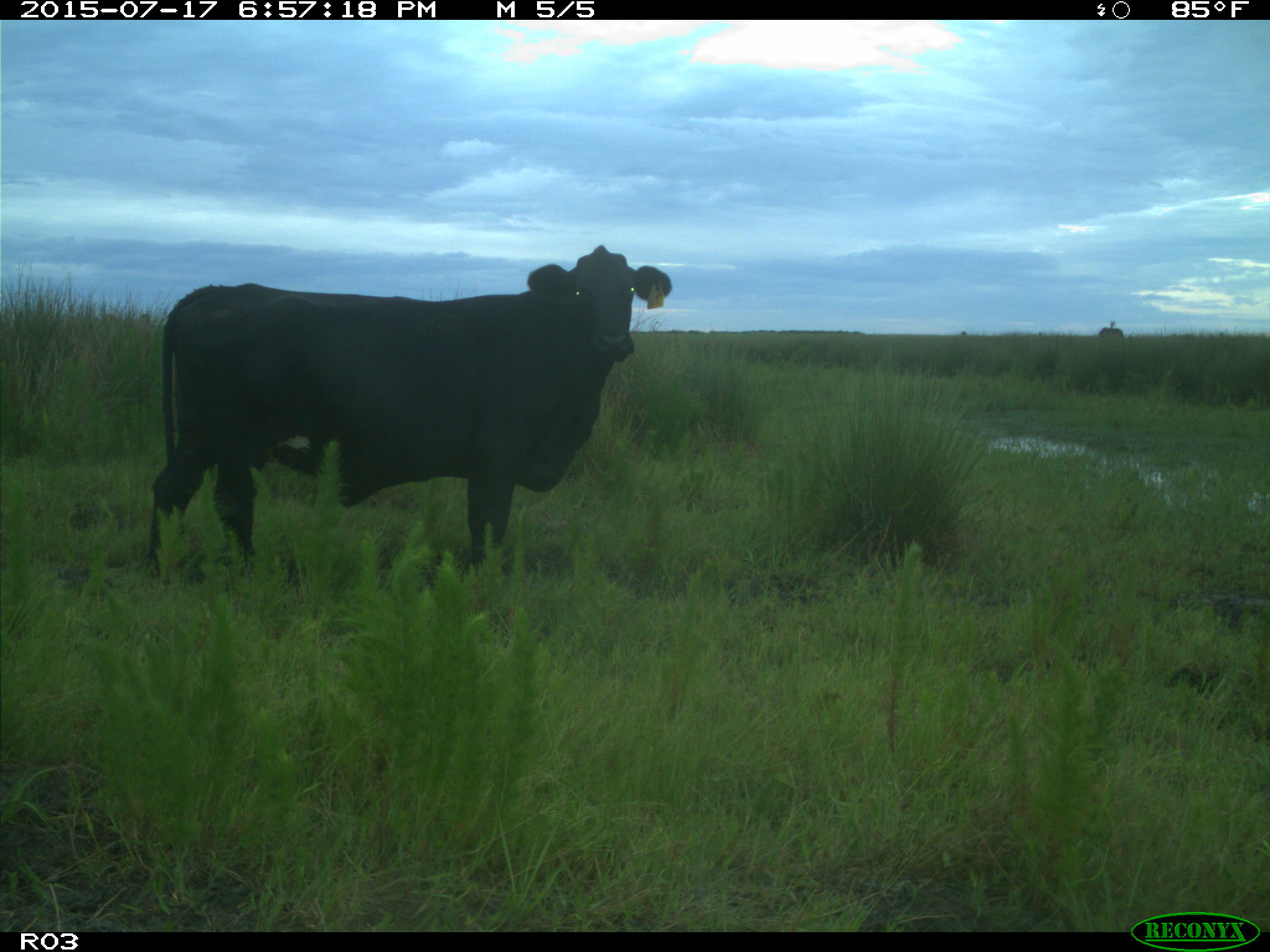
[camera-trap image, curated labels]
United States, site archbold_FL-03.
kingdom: Animalia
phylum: Chordata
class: Mammalia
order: Artiodactyla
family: Bovidae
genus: Bos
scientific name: Bos taurus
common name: domestic cow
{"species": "Bos taurus (domestic cow)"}